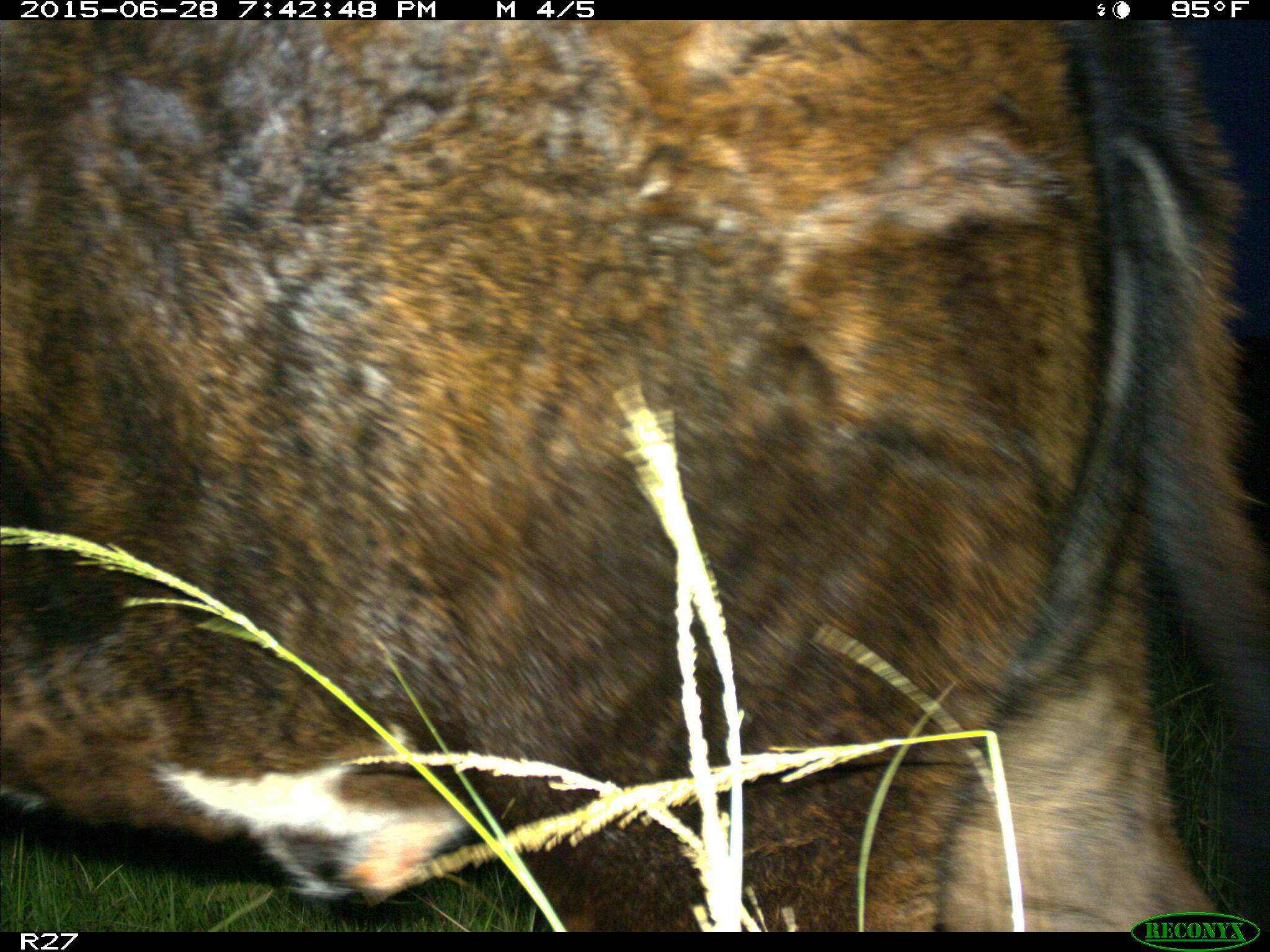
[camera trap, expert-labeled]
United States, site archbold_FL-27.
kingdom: Animalia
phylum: Chordata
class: Mammalia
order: Artiodactyla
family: Bovidae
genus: Bos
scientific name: Bos taurus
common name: domestic cow